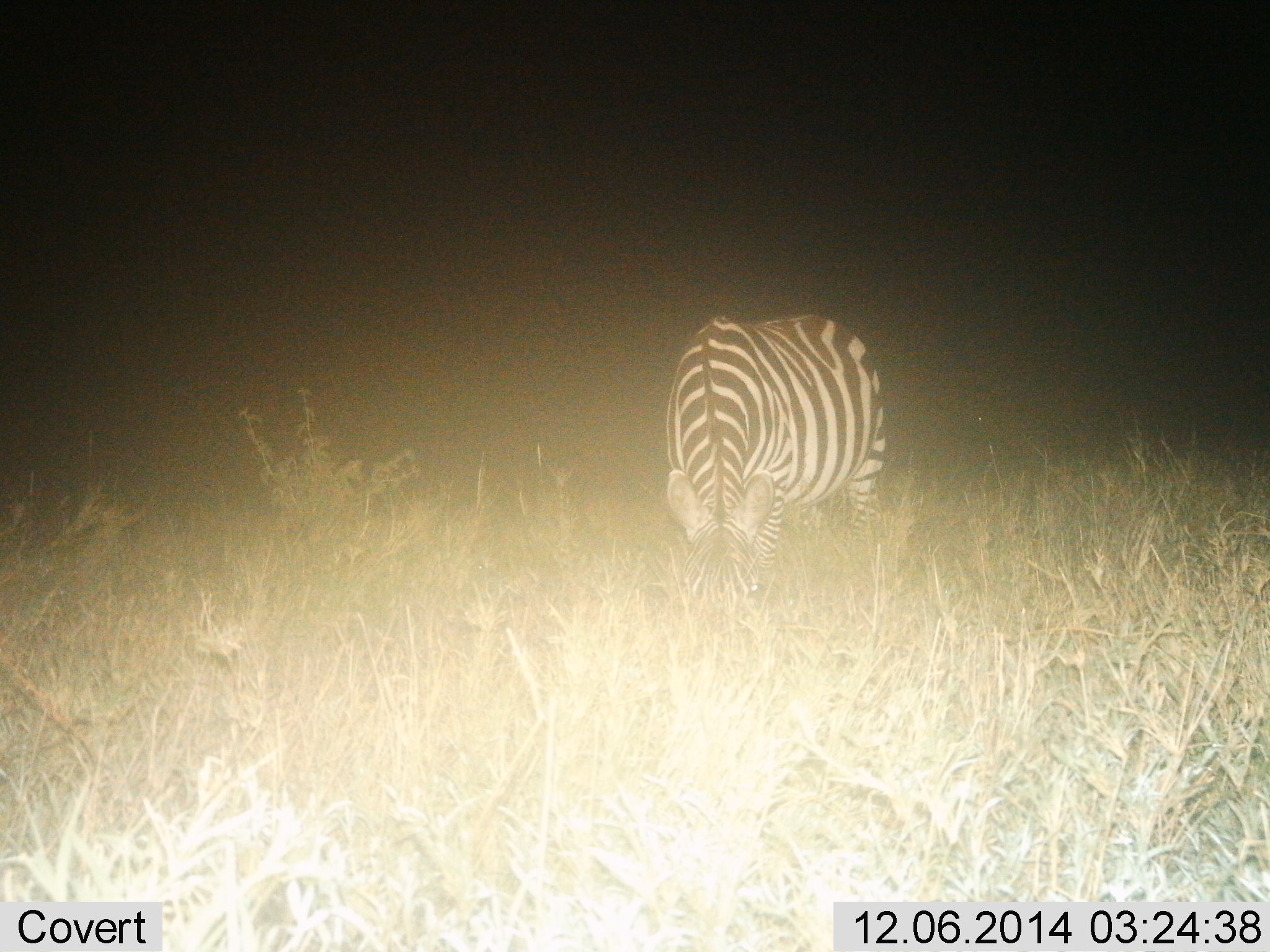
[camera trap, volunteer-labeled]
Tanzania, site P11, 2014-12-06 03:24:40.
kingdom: Animalia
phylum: Chordata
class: Mammalia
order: Perissodactyla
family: Equidae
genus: Equus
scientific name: Equus quagga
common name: plains zebra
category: zebra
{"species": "zebra (plains zebra) (Equus quagga)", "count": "1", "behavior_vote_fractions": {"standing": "20%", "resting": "0%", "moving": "0%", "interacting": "0%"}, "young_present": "0%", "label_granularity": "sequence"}